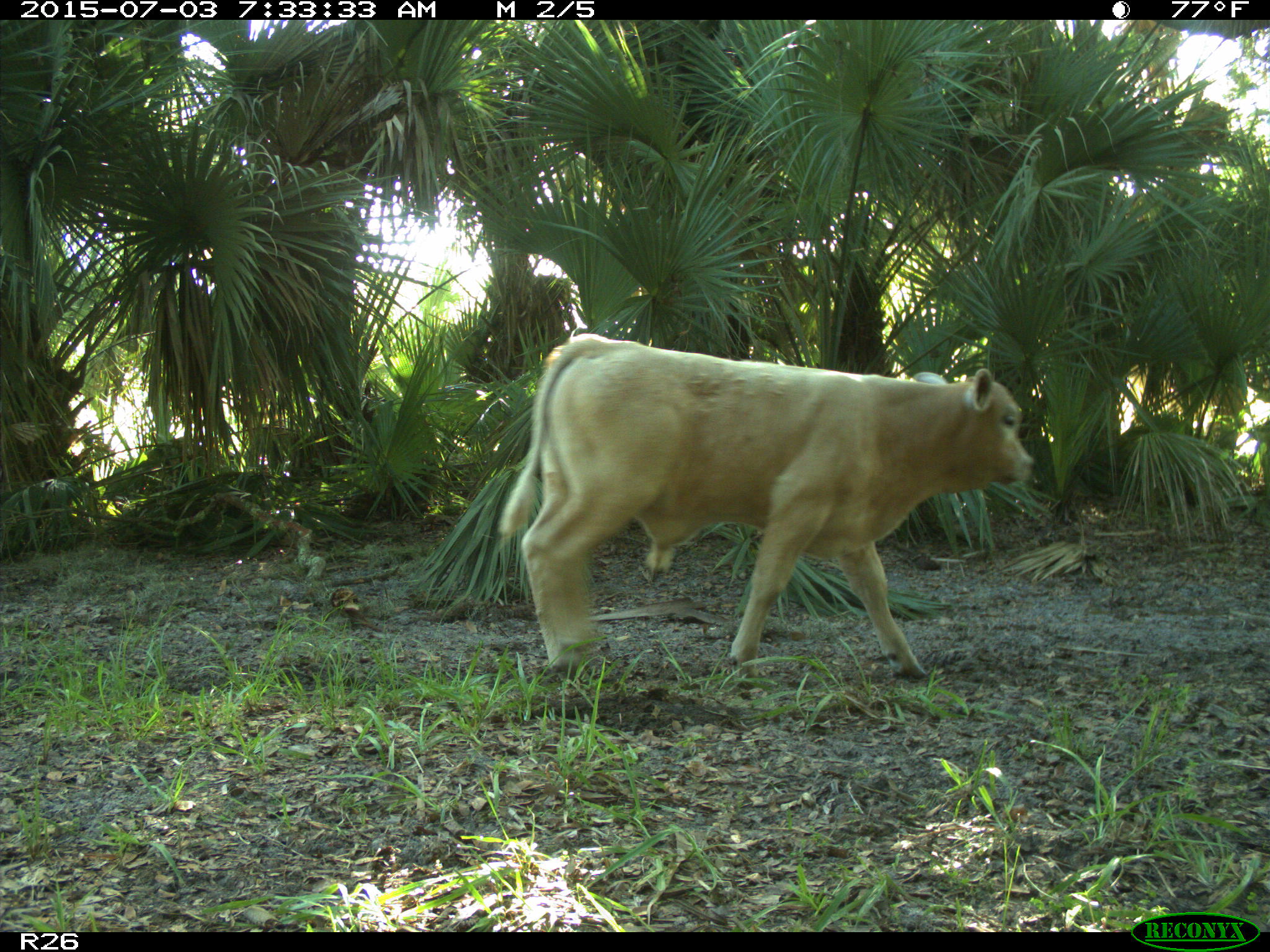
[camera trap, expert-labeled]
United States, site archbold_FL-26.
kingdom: Animalia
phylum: Chordata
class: Mammalia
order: Artiodactyla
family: Bovidae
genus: Bos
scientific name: Bos taurus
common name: domestic cow